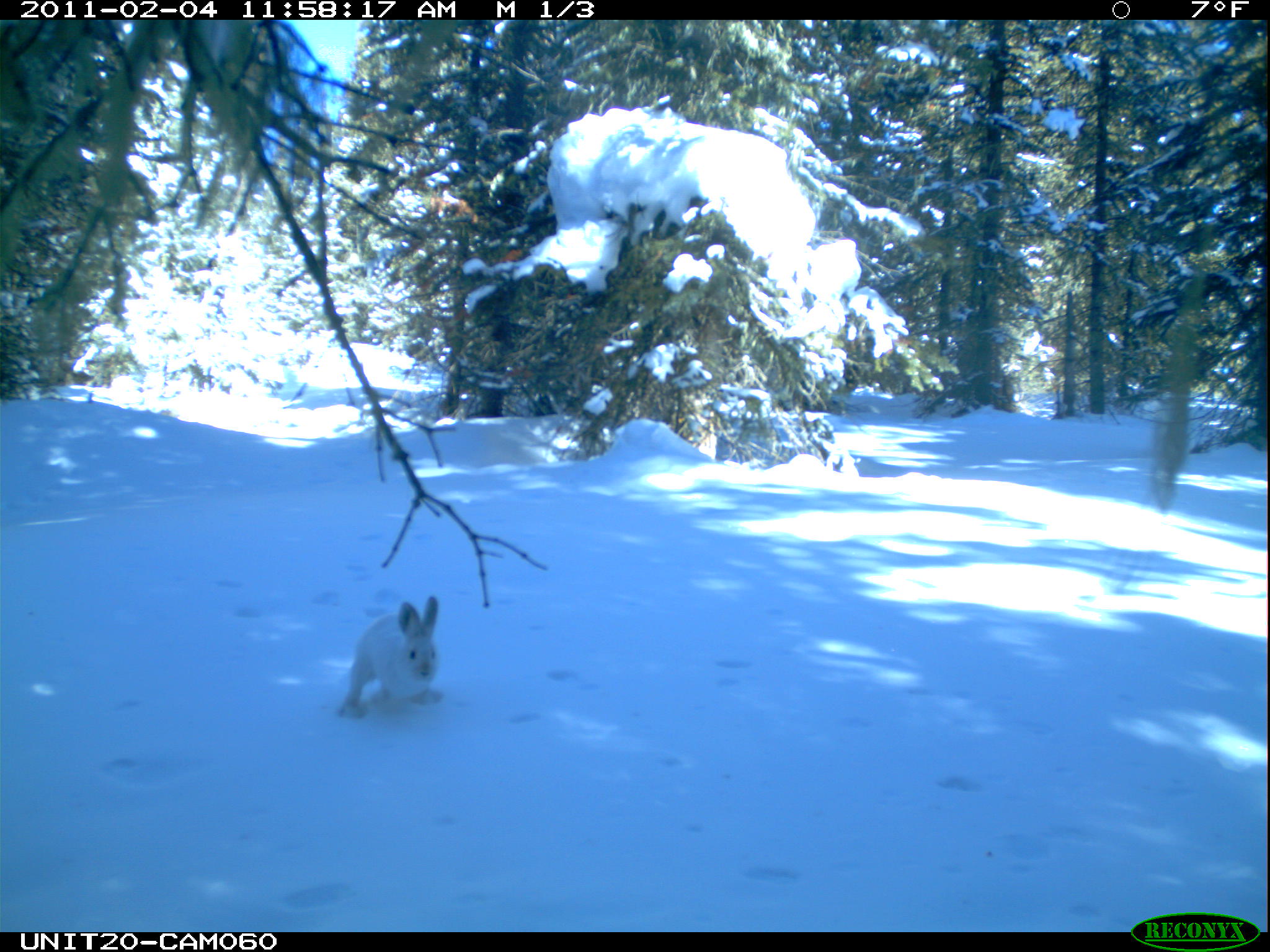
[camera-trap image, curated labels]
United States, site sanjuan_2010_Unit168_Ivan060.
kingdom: Animalia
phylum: Chordata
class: Mammalia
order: Lagomorpha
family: Leporidae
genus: Lepus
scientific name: Lepus americanus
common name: snowshoe hare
Lepus americanus (snowshoe hare).